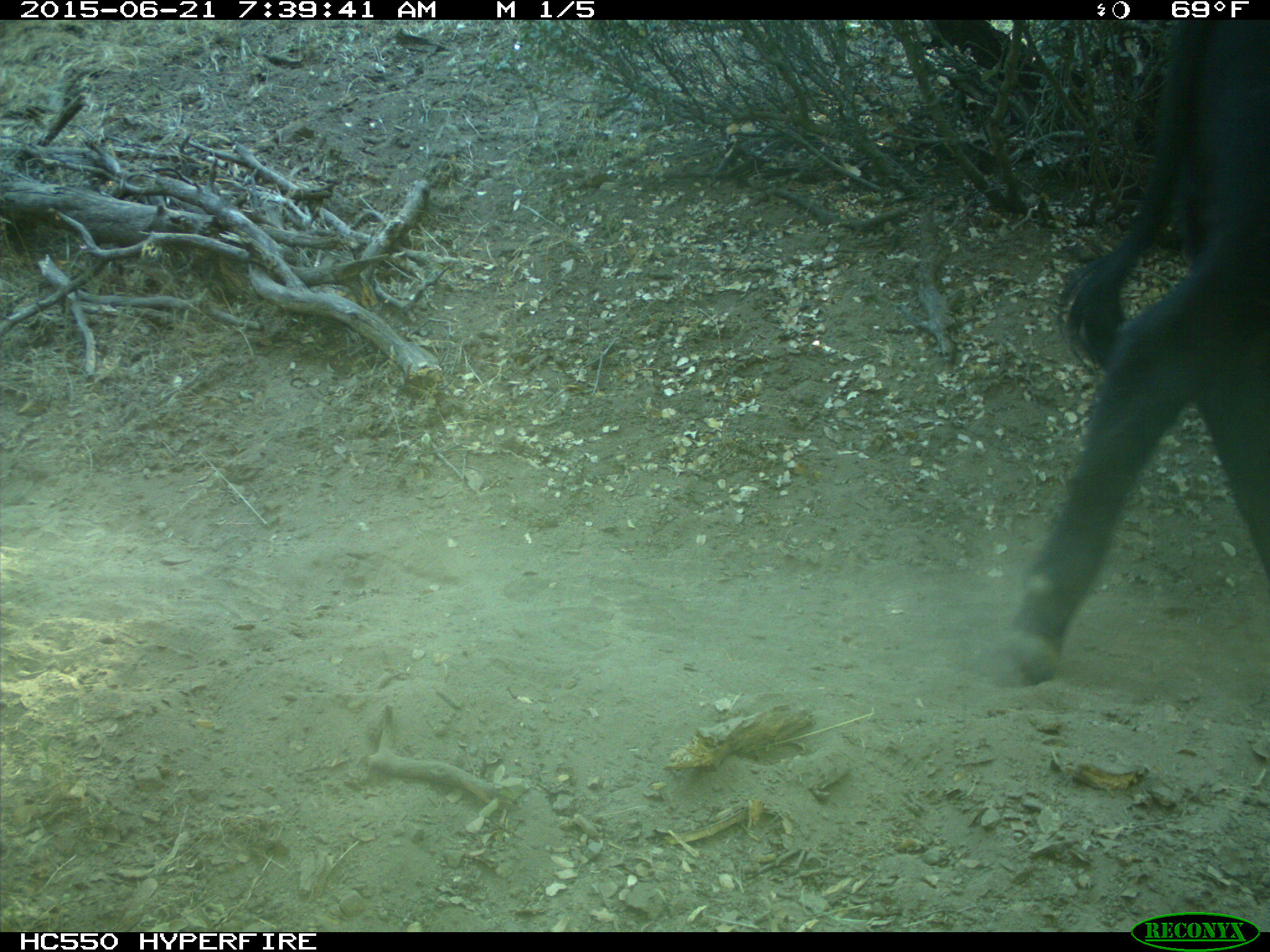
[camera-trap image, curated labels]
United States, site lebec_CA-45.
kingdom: Animalia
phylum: Chordata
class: Mammalia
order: Artiodactyla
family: Bovidae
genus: Bos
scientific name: Bos taurus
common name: domestic cow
Bos taurus (domestic cow).